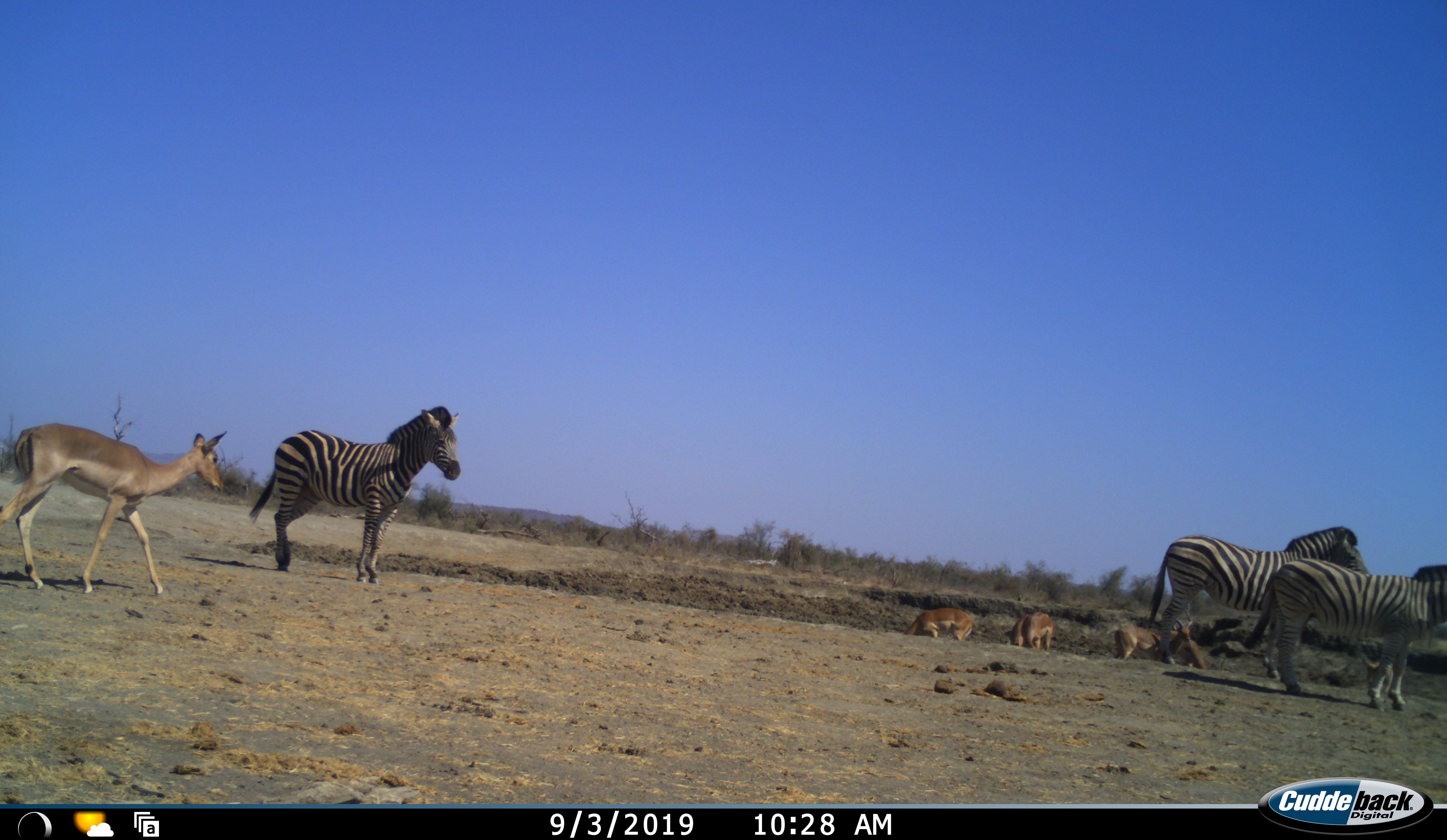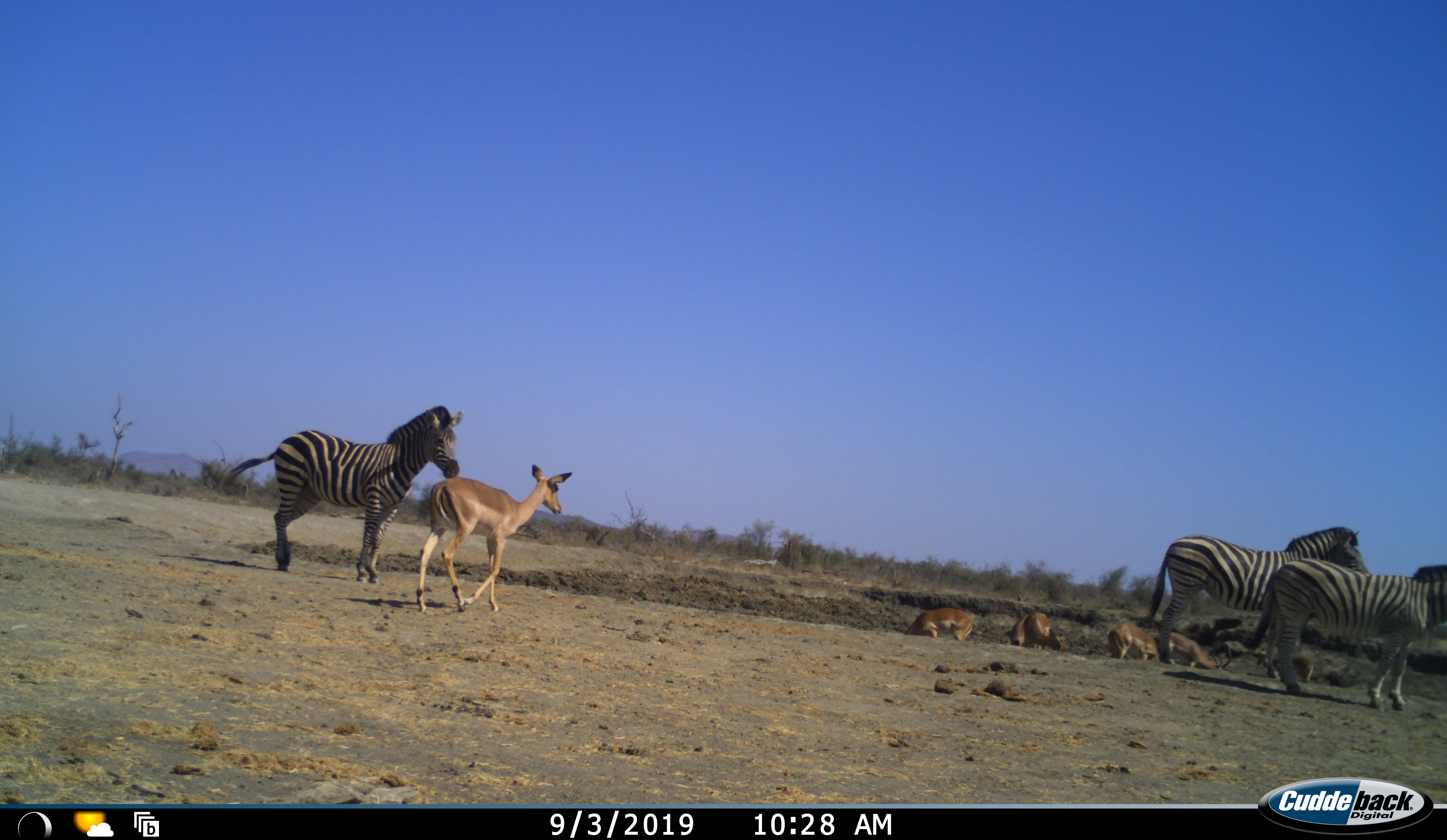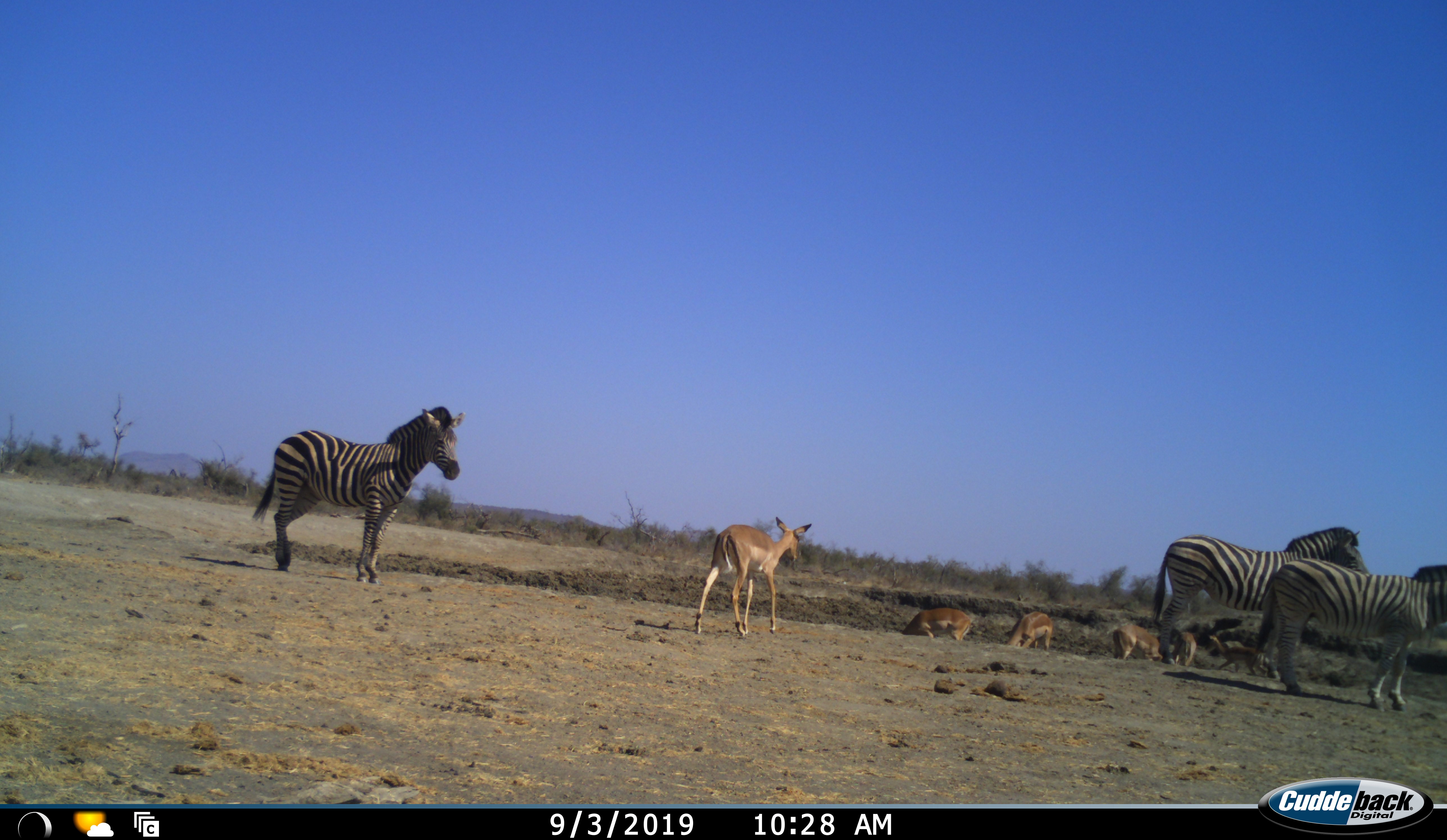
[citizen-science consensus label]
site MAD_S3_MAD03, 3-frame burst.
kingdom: Animalia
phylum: Chordata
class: Mammalia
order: Artiodactyla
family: Bovidae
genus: Aepyceros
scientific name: Aepyceros melampus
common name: impala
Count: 6.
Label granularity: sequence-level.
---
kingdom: Animalia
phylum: Chordata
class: Mammalia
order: Perissodactyla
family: Equidae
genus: Equus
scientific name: Equus quagga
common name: plains zebra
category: zebraplains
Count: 3.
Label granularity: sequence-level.